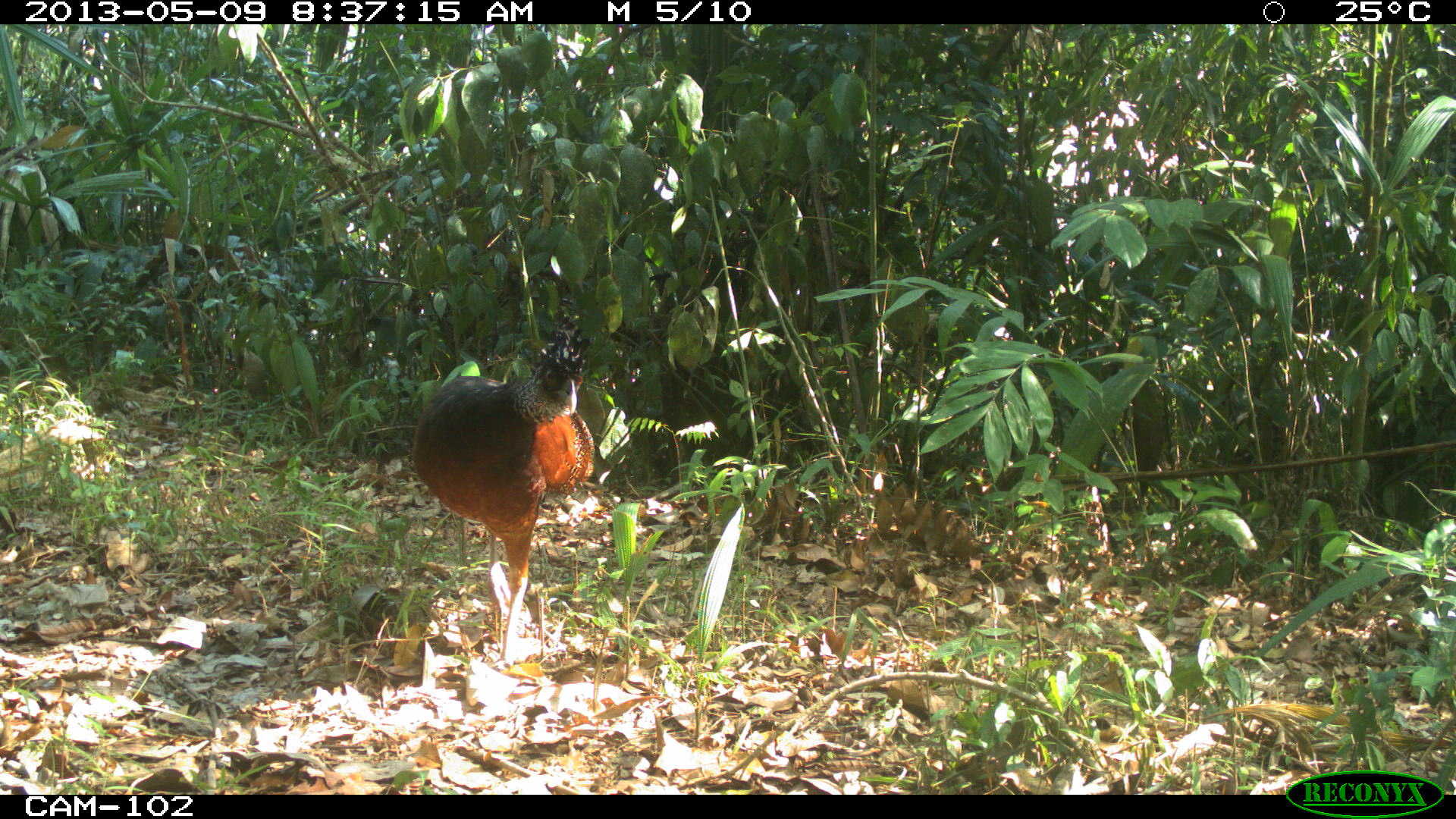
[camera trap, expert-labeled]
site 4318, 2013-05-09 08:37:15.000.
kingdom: Animalia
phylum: Chordata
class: Aves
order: Galliformes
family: Cracidae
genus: Crax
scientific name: Crax rubra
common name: great curassow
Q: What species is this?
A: Crax rubra (great curassow).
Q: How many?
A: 1.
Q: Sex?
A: Female.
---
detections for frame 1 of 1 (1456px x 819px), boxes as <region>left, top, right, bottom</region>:
crax rubra: <region>410, 326, 595, 670</region>